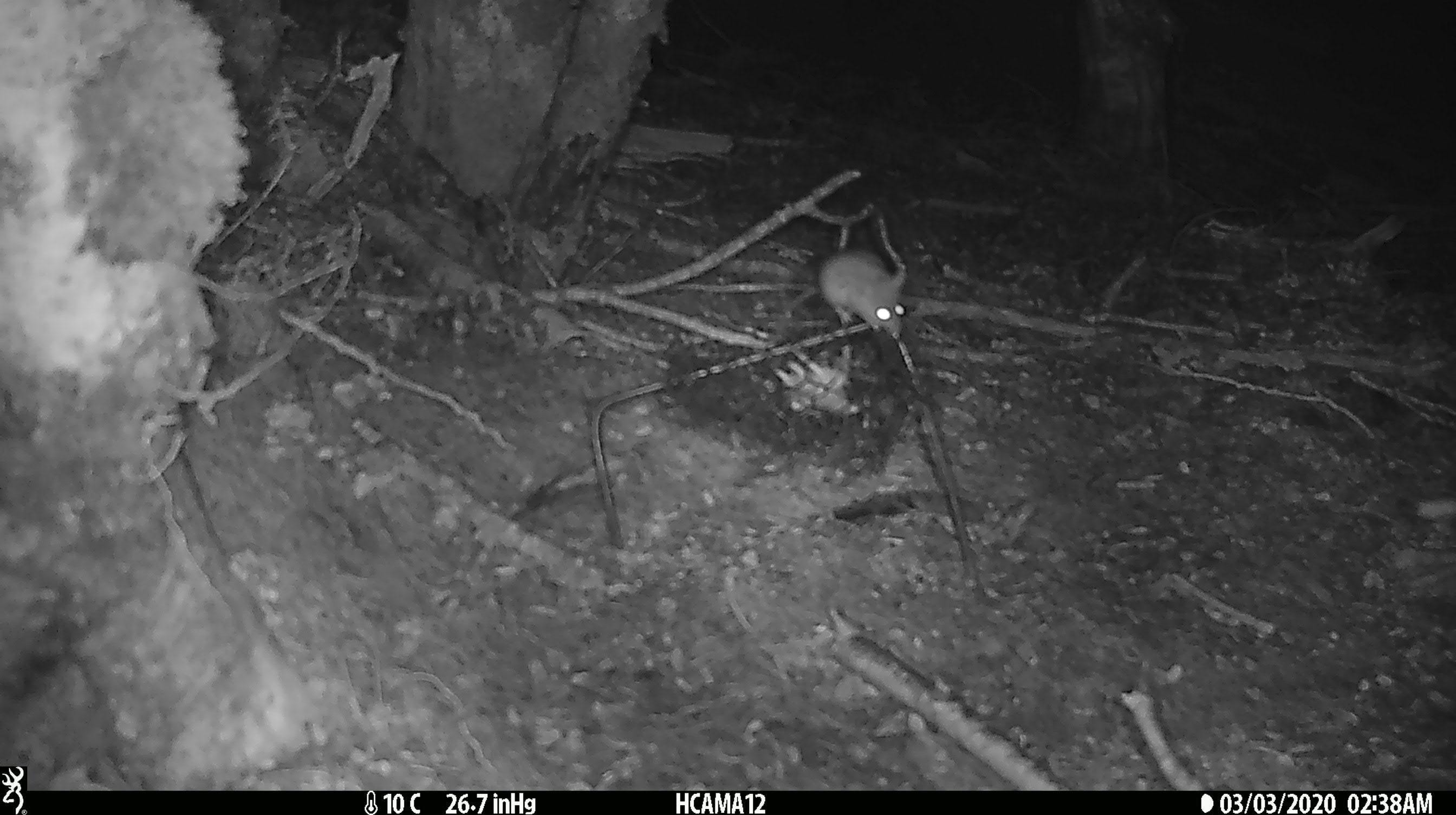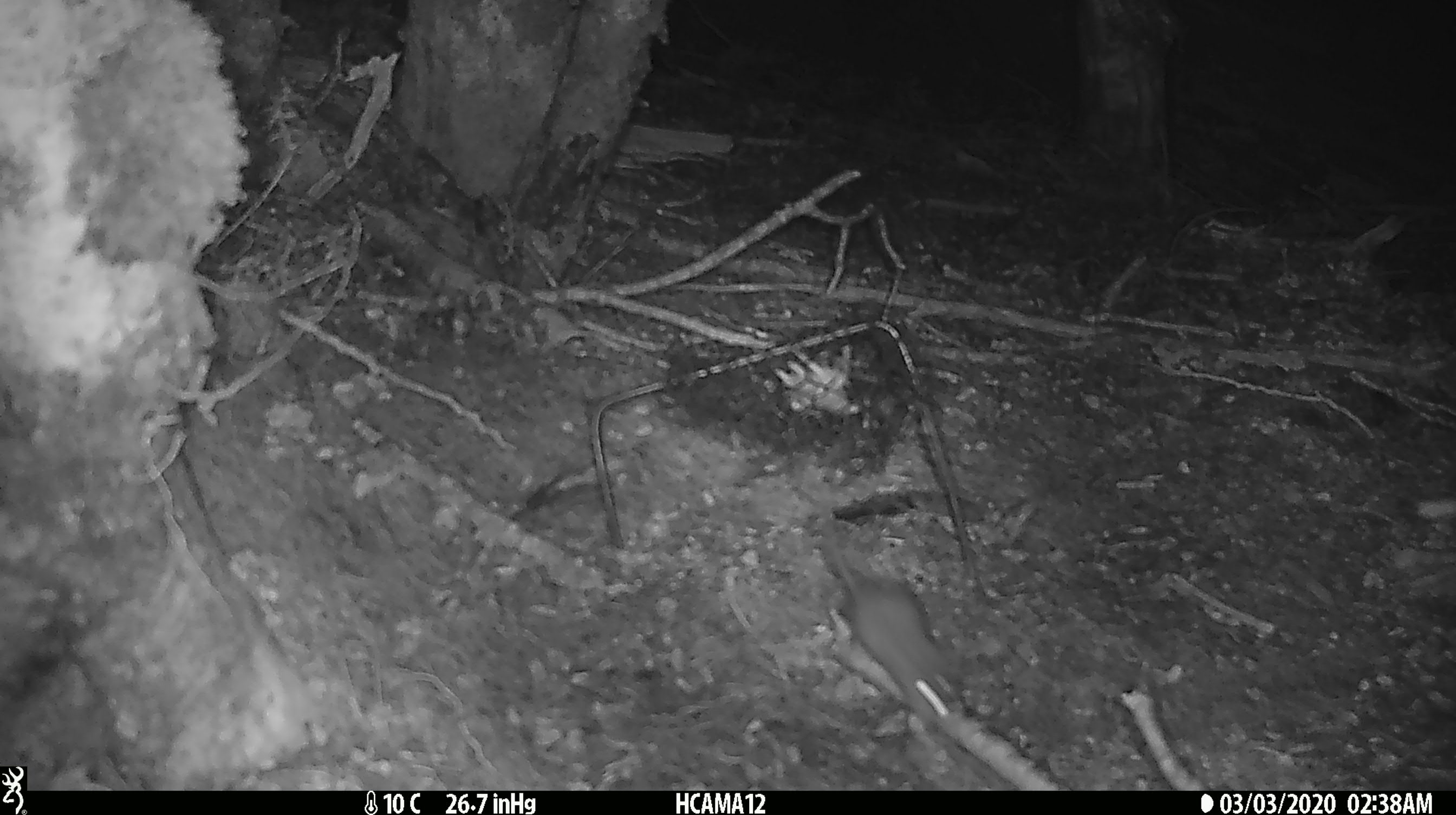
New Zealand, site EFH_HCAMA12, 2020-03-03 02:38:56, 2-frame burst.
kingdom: Animalia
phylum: Chordata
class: Mammalia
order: Rodentia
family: Muridae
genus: Mus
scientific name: Mus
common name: mouse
Mouse (Mus).